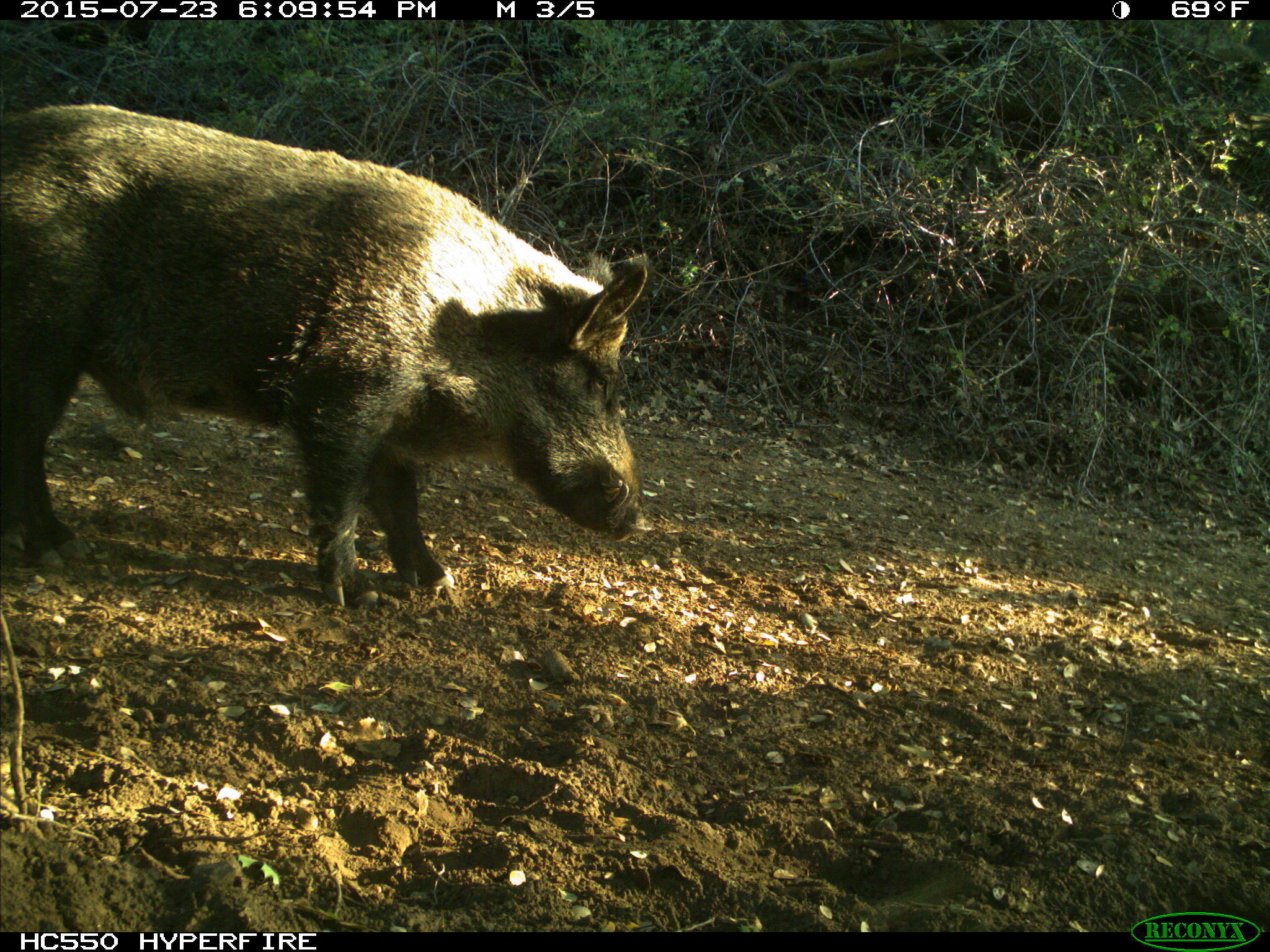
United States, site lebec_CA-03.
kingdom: Animalia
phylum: Chordata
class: Mammalia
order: Artiodactyla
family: Suidae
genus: Sus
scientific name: Sus scrofa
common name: wild boar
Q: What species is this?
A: Sus scrofa (wild boar).